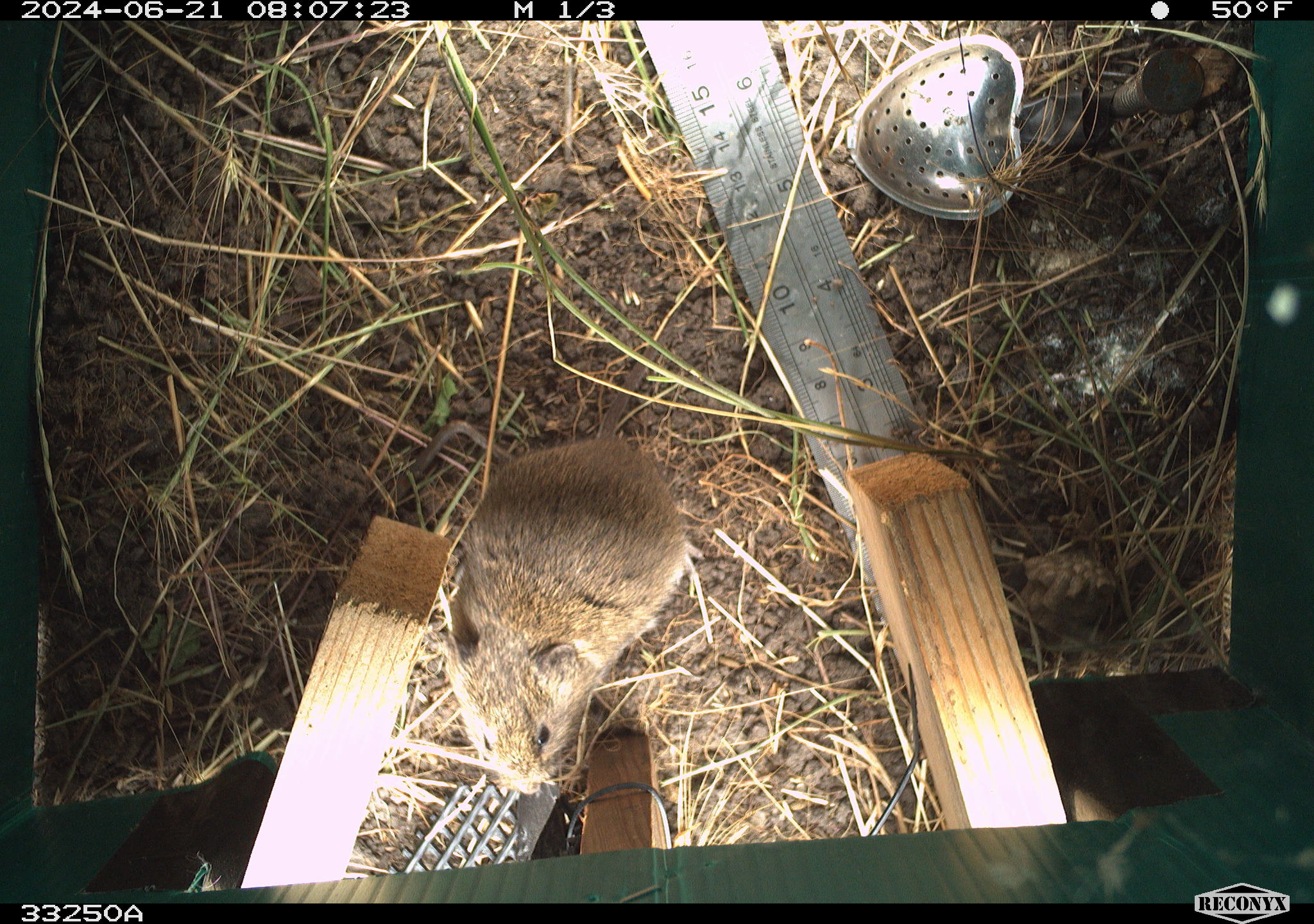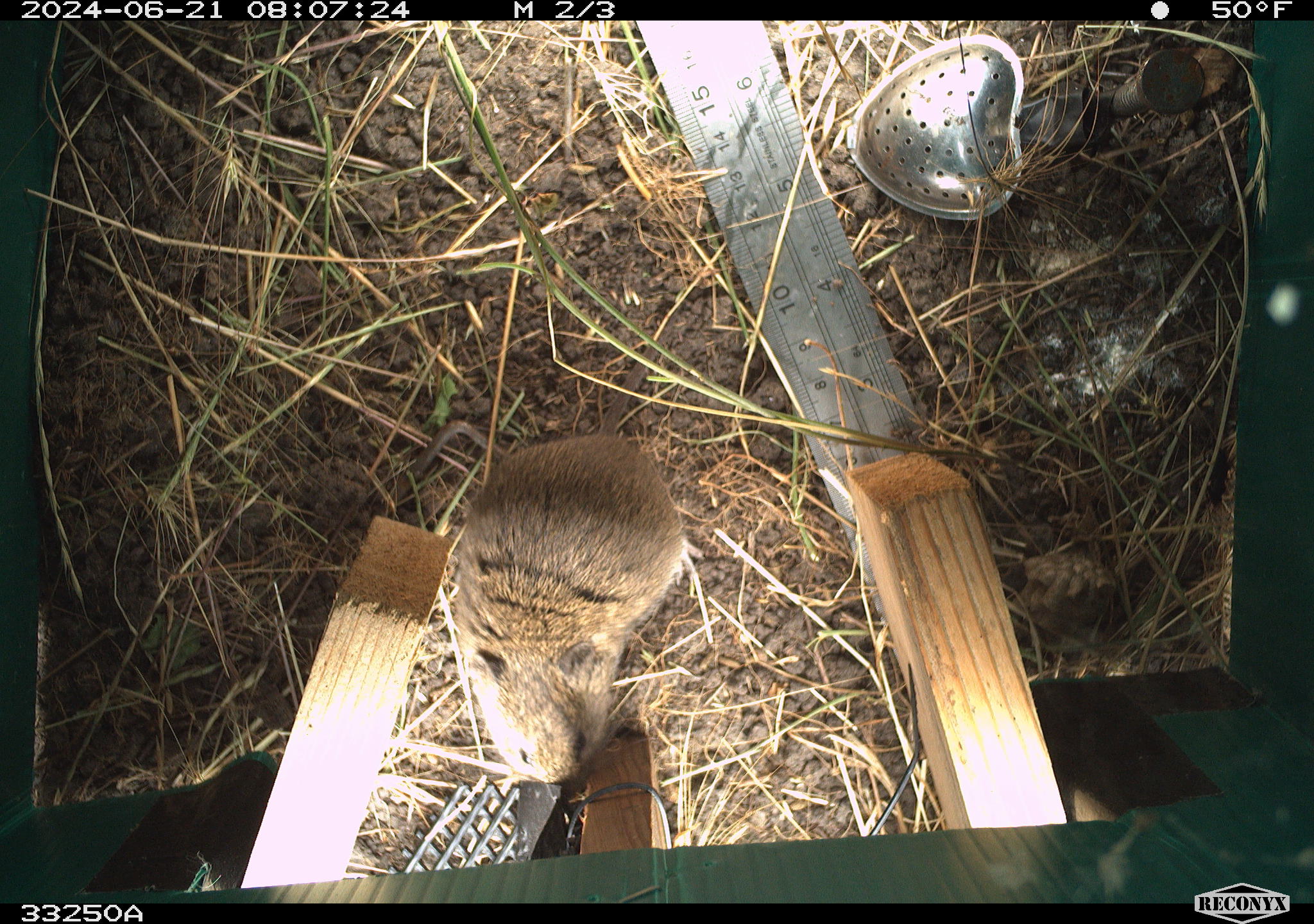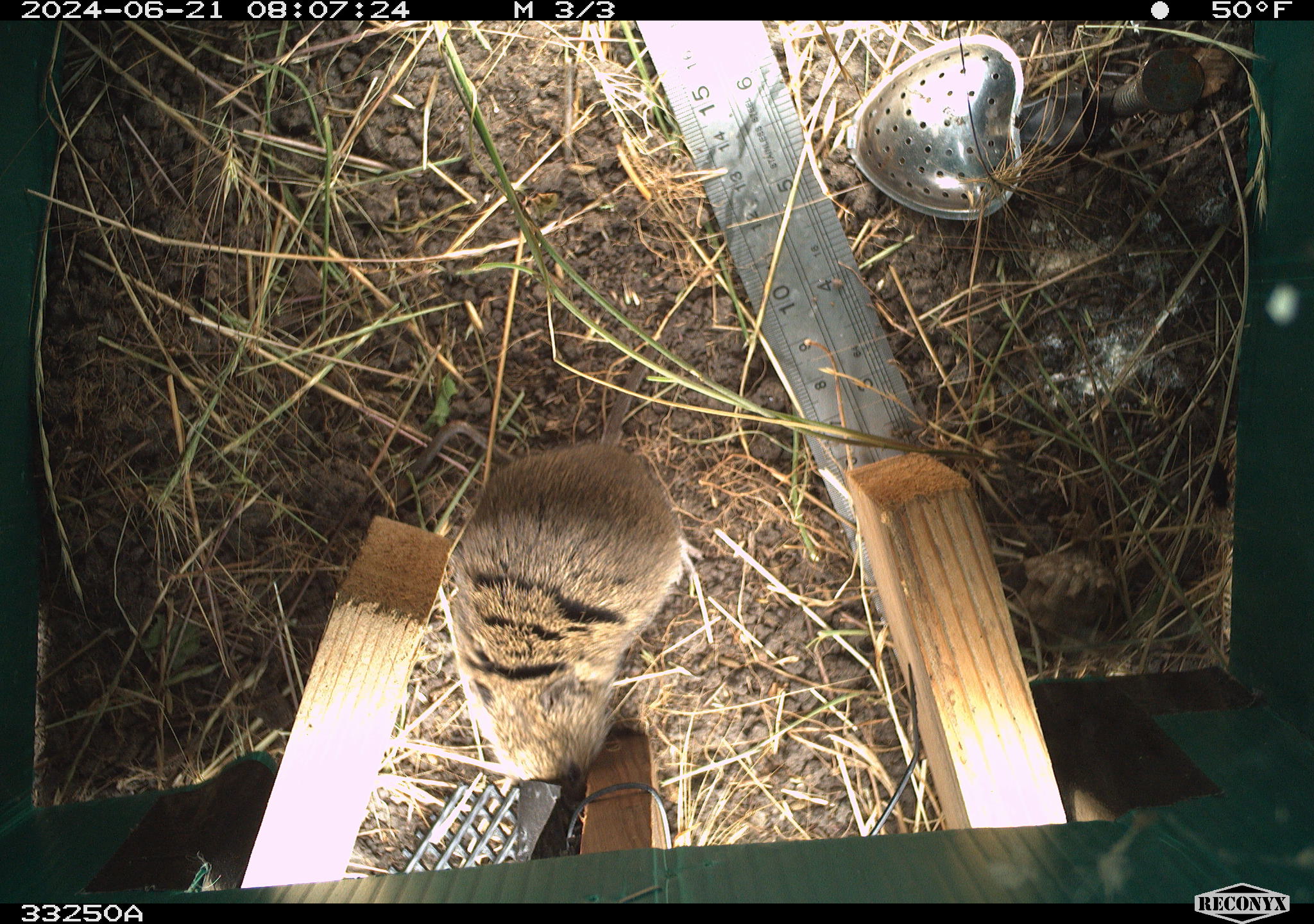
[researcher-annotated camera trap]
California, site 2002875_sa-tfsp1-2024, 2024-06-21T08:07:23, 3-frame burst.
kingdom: Animalia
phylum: Chordata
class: Mammalia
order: Rodentia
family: Cricetidae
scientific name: Arvicolinae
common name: voles, lemmings, and muskrats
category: arvicolinae subfamily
Arvicolinae subfamily (voles, lemmings, and muskrats) (Arvicolinae).